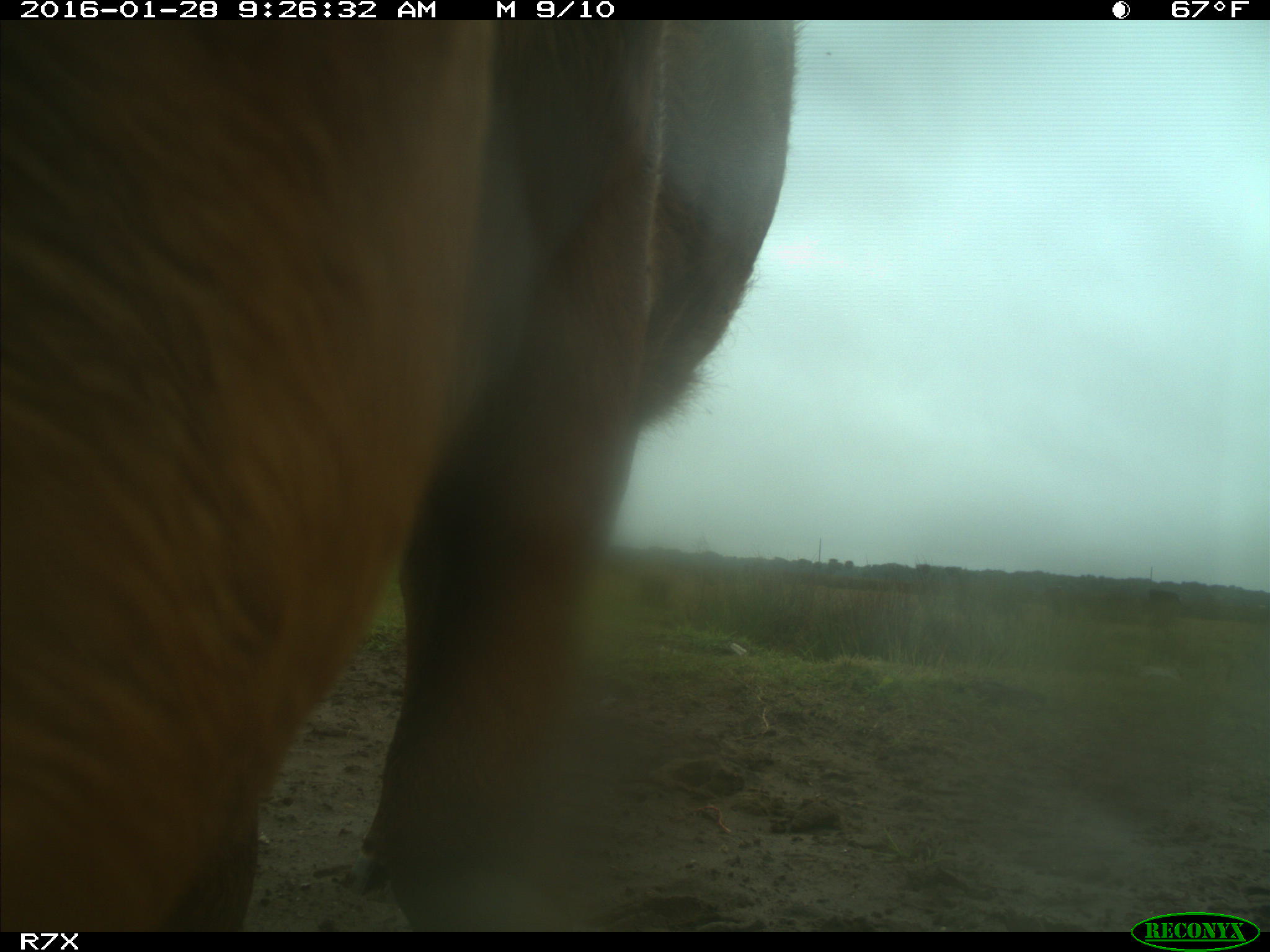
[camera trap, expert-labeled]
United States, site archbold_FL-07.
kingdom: Animalia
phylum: Chordata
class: Mammalia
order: Artiodactyla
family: Bovidae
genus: Bos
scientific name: Bos taurus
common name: domestic cow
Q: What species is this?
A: Bos taurus (domestic cow).